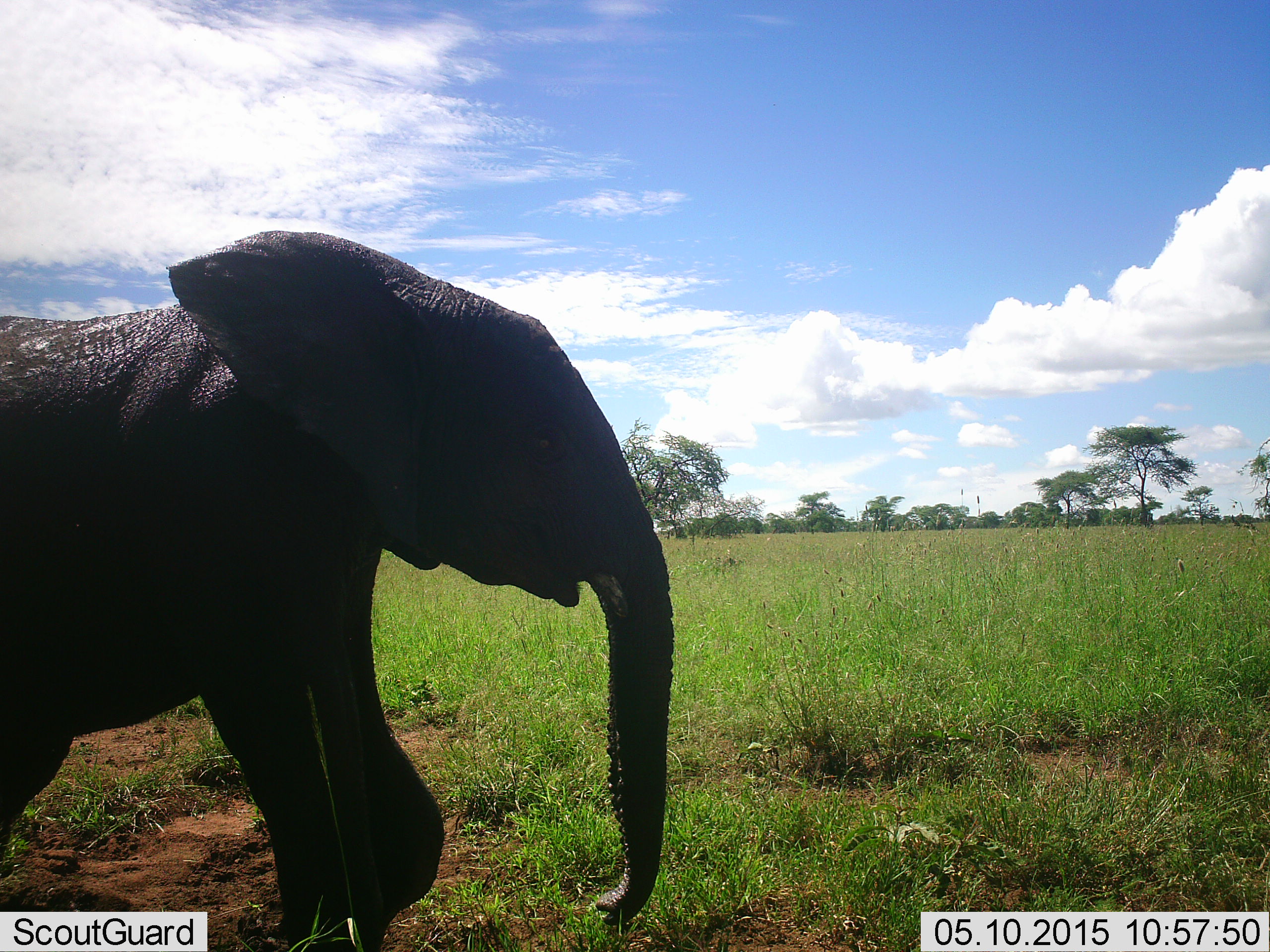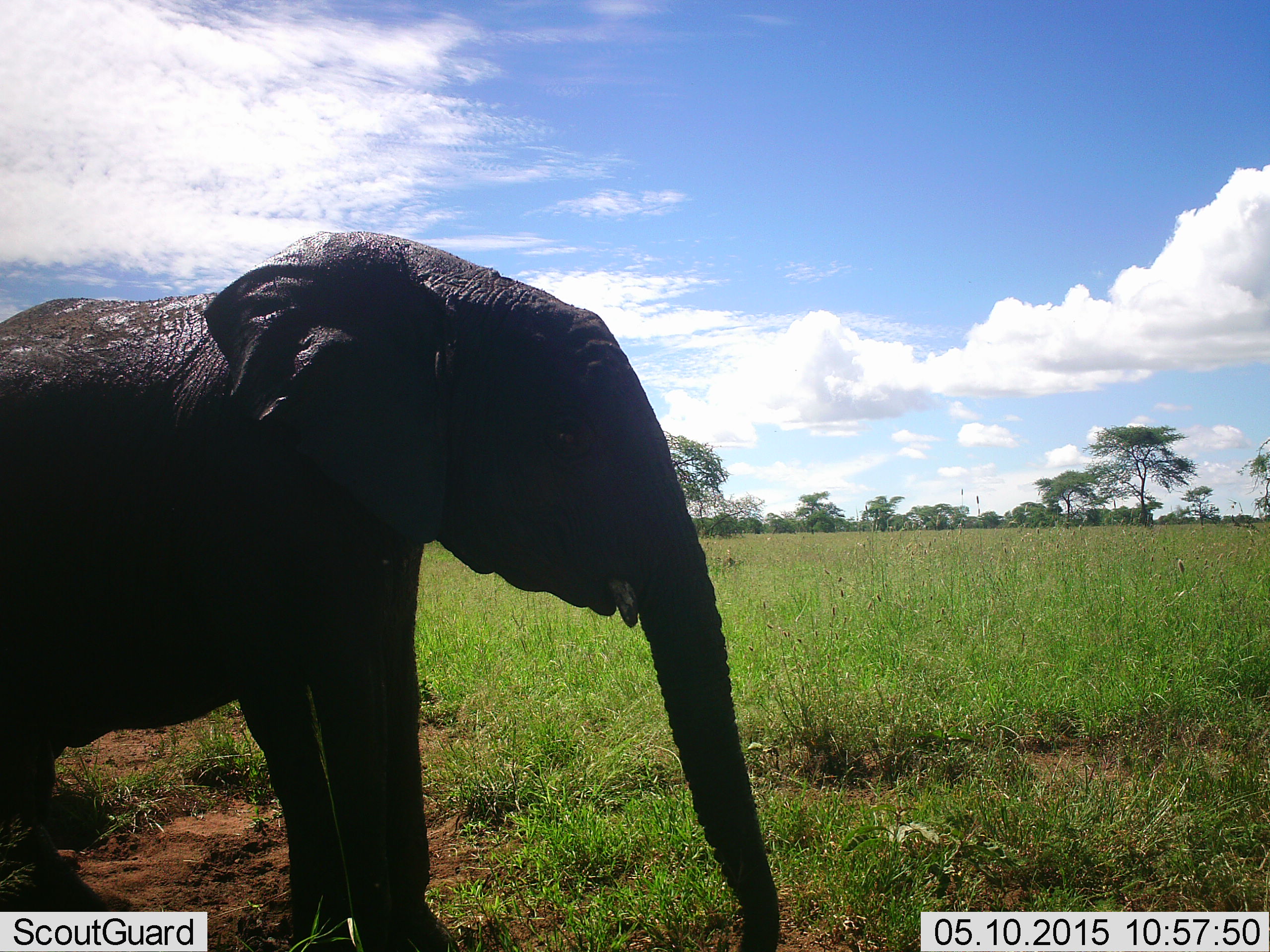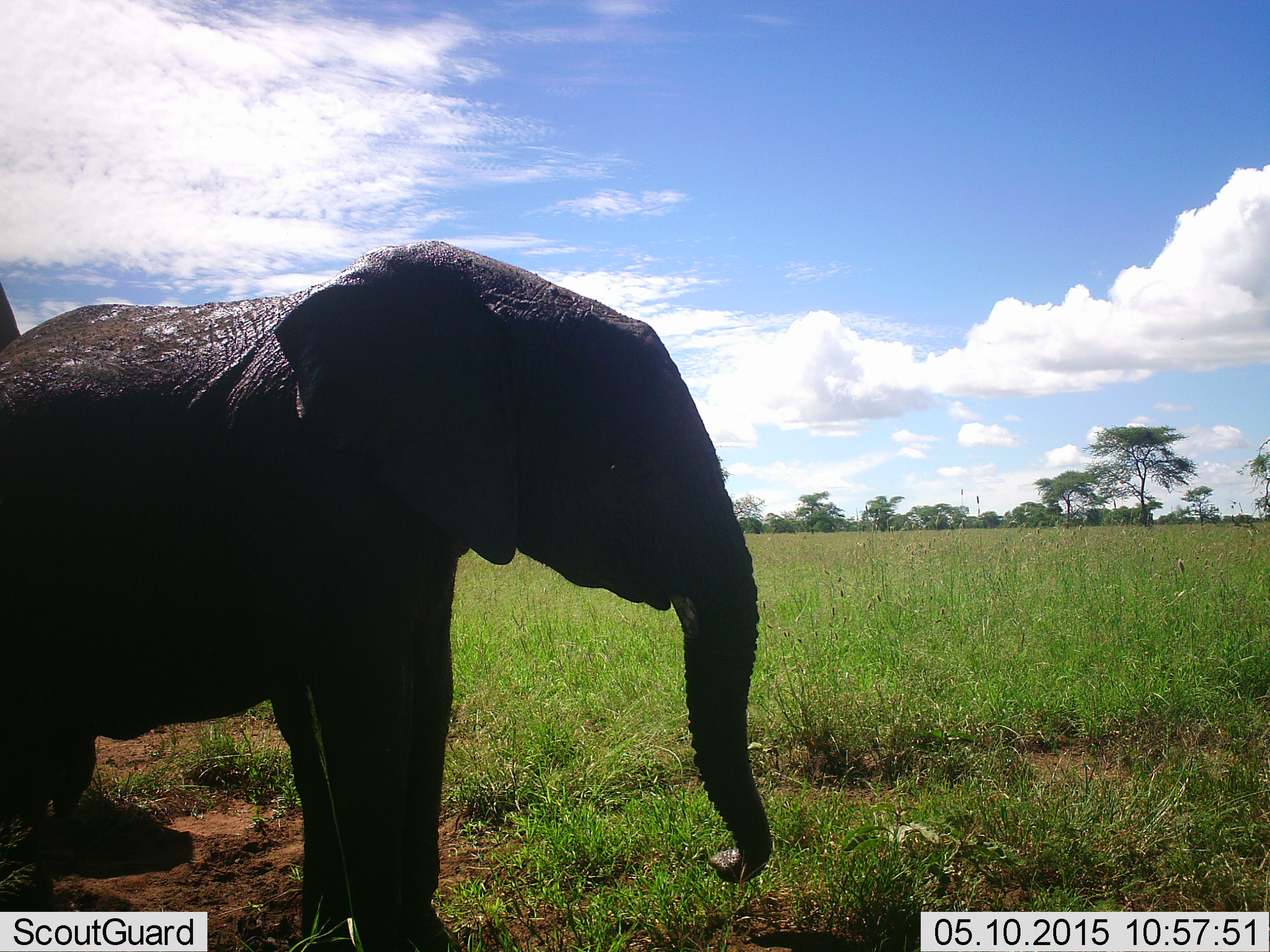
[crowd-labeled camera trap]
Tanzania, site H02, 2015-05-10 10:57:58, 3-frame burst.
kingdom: Animalia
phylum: Chordata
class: Mammalia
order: Proboscidea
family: Elephantidae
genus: Loxodonta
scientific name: Loxodonta africana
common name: african bush elephant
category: elephant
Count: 1.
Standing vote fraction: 50%.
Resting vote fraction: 0%.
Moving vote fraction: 60%.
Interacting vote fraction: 0%.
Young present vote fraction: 30%.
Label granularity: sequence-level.